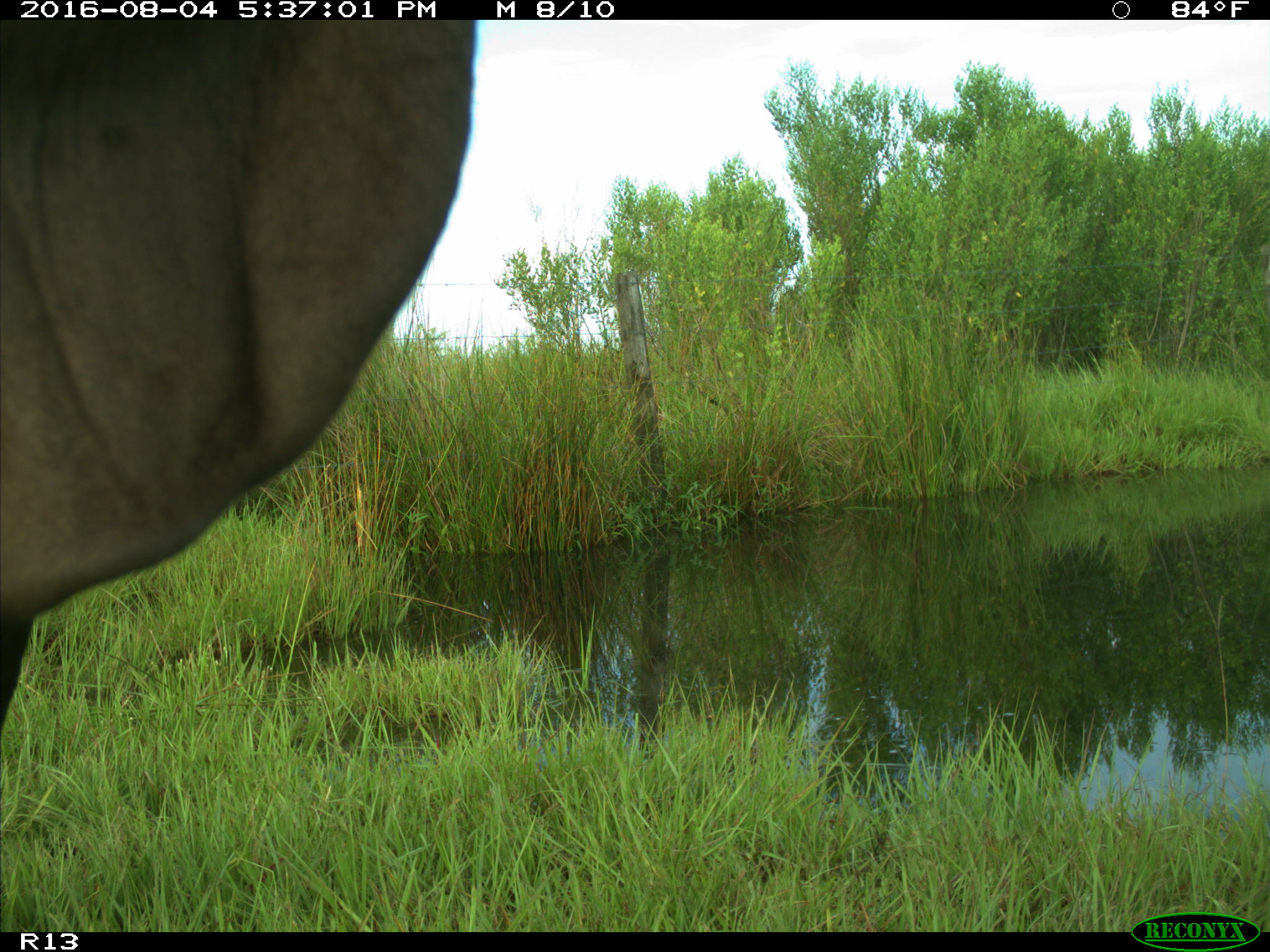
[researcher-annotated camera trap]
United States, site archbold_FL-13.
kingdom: Animalia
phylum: Chordata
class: Mammalia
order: Artiodactyla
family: Bovidae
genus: Bos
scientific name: Bos taurus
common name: domestic cow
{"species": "Bos taurus (domestic cow)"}